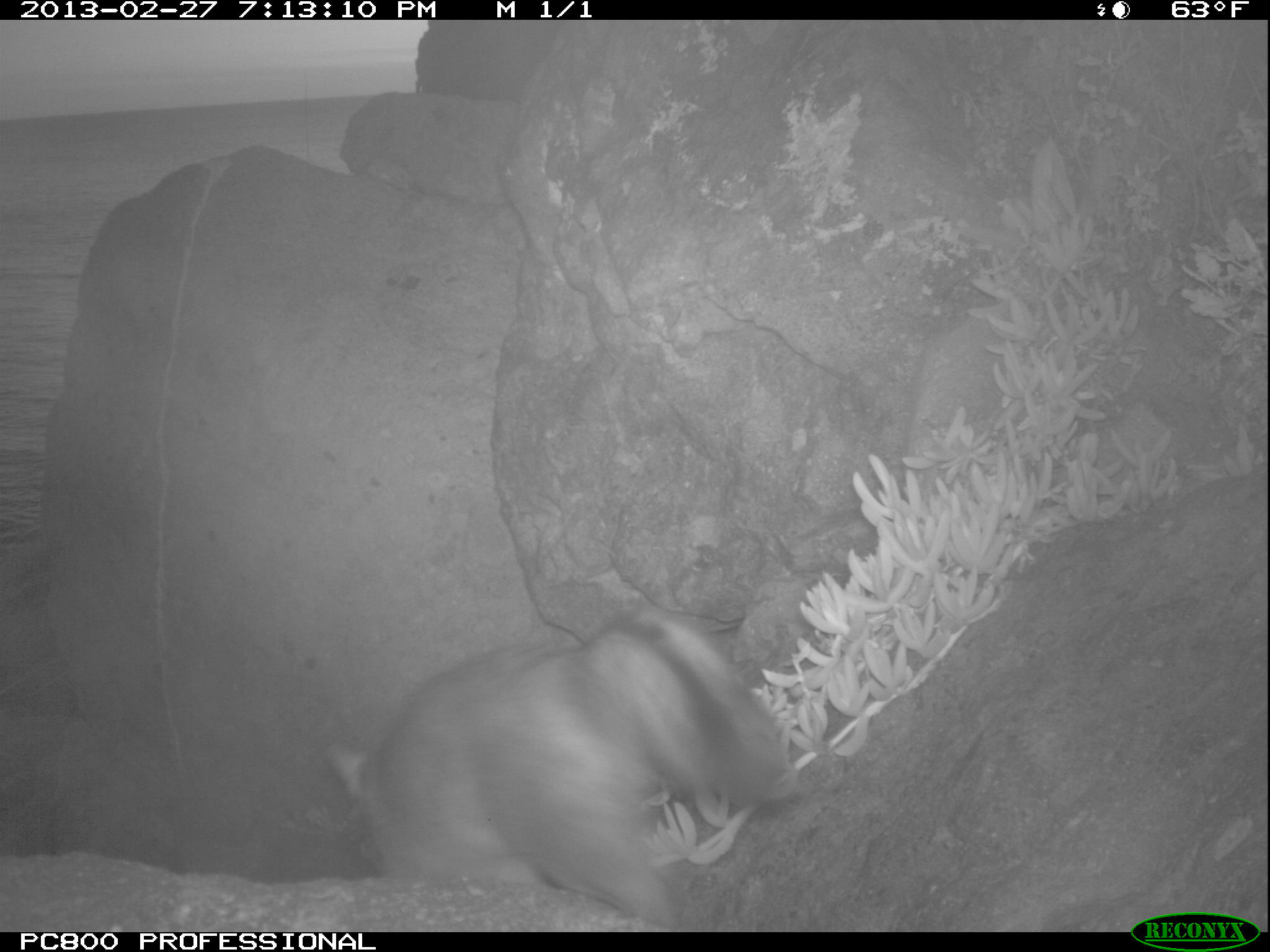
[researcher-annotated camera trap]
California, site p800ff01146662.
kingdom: Animalia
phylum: Chordata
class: Mammalia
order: Carnivora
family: Canidae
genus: Urocyon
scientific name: Urocyon littoralis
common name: island fox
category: fox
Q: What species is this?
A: Fox (island fox) (Urocyon littoralis).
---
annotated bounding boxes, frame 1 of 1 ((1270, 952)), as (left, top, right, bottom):
fox: (328, 609, 797, 932)